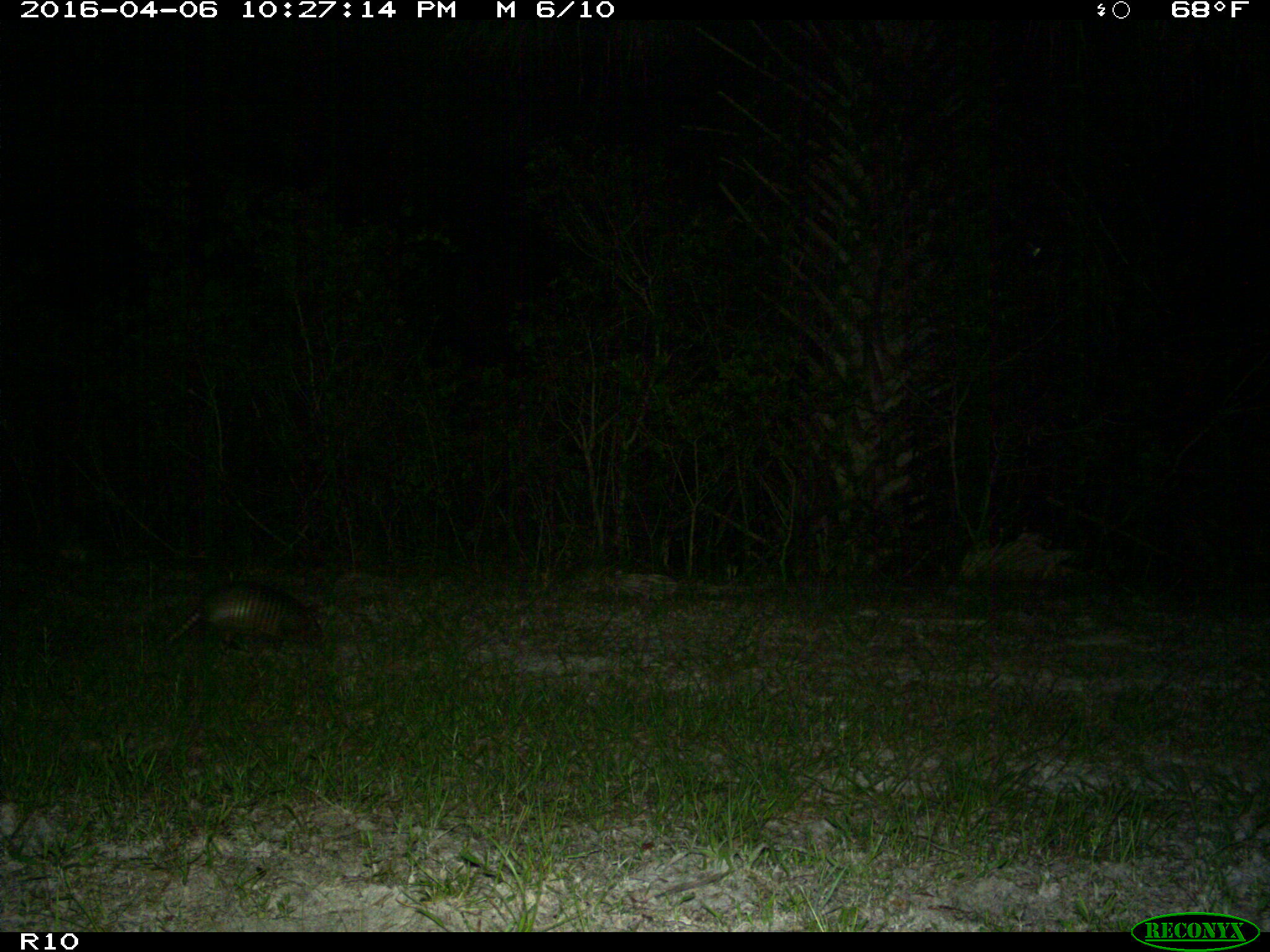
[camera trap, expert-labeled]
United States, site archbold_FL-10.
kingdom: Animalia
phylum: Chordata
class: Mammalia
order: Cingulata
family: Dasypodidae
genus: Dasypus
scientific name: Dasypus novemcinctus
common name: nine-banded armadillo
Dasypus novemcinctus (nine-banded armadillo).